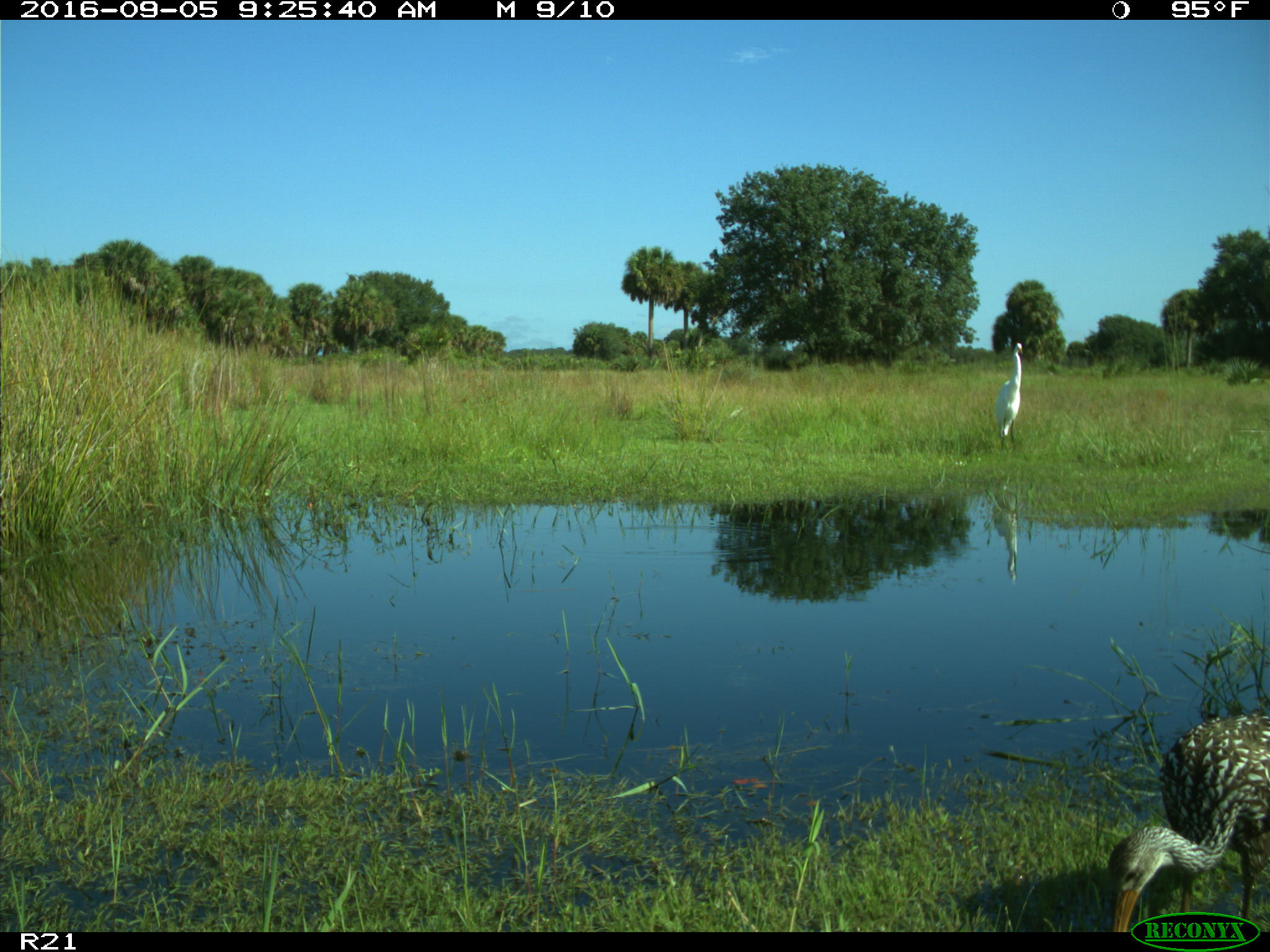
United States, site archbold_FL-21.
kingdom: Animalia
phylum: Chordata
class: Aves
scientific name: Aves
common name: birds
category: unidentified bird